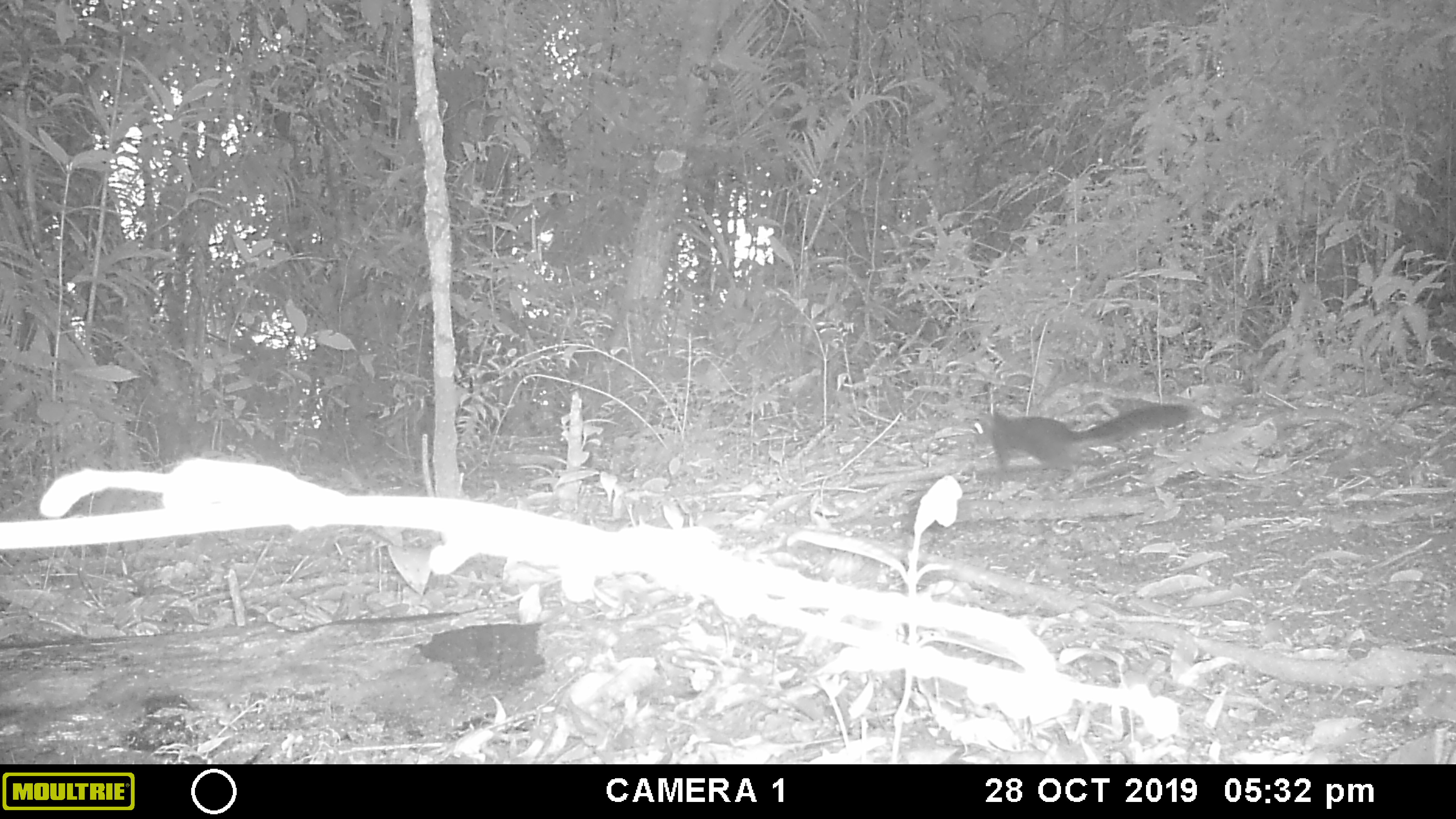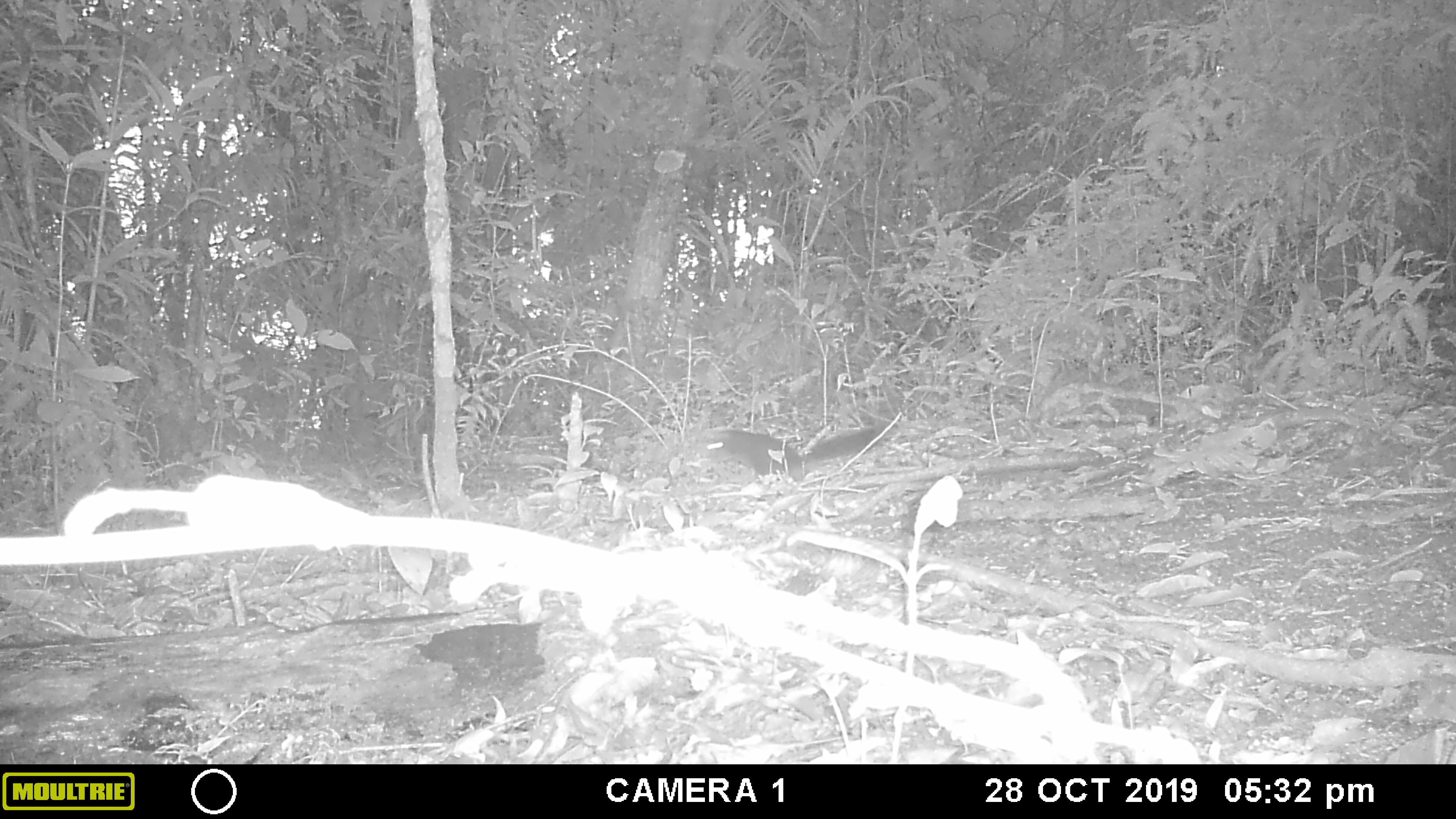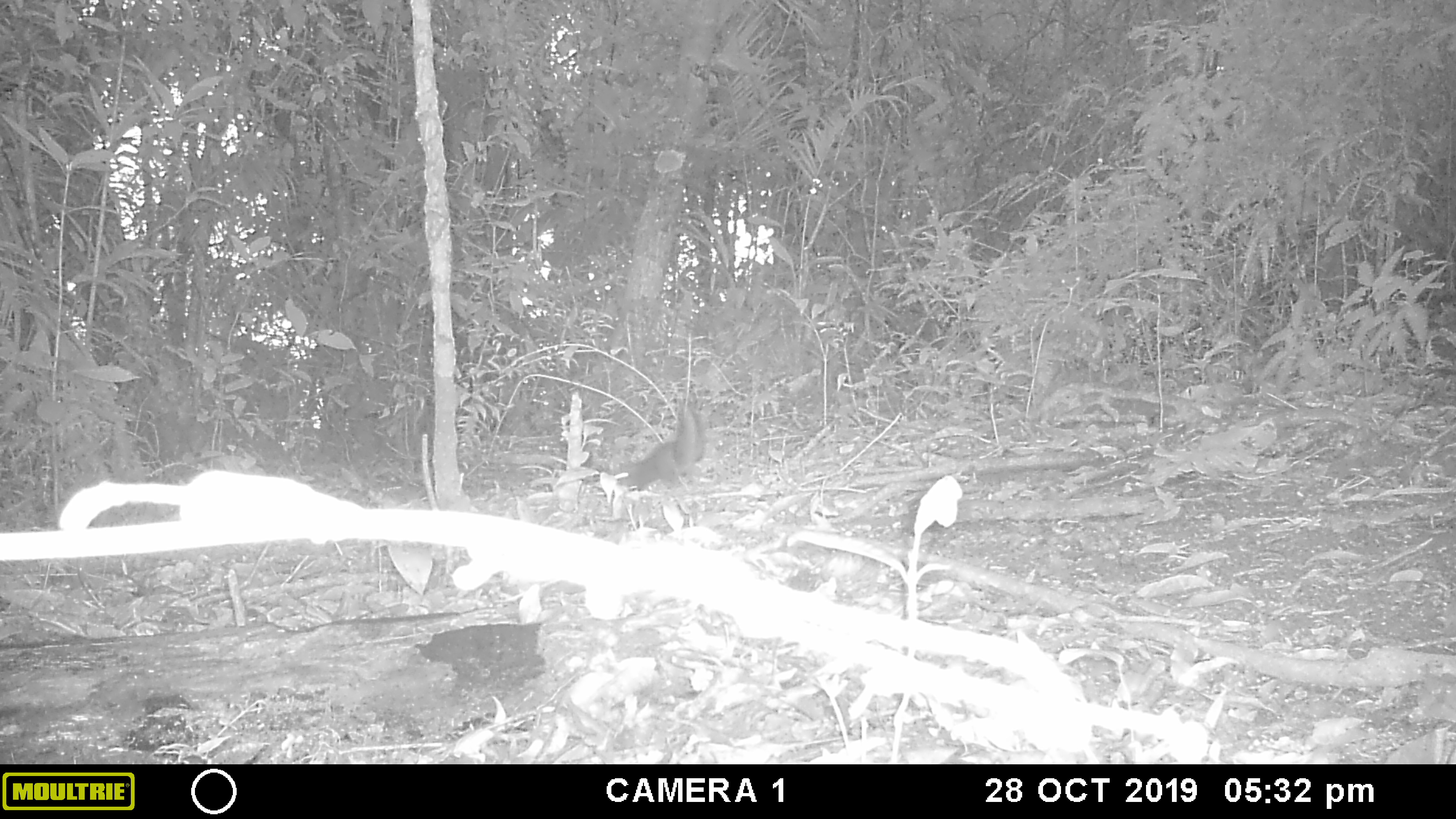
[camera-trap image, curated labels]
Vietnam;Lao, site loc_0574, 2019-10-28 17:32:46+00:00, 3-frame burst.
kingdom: Animalia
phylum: Chordata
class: Mammalia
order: Rodentia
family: Sciuridae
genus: Dremomys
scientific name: Dremomys rufigenis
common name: red-cheeked squirrel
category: red cheeked squirrel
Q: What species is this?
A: Red cheeked squirrel (red-cheeked squirrel) (Dremomys rufigenis).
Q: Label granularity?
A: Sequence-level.